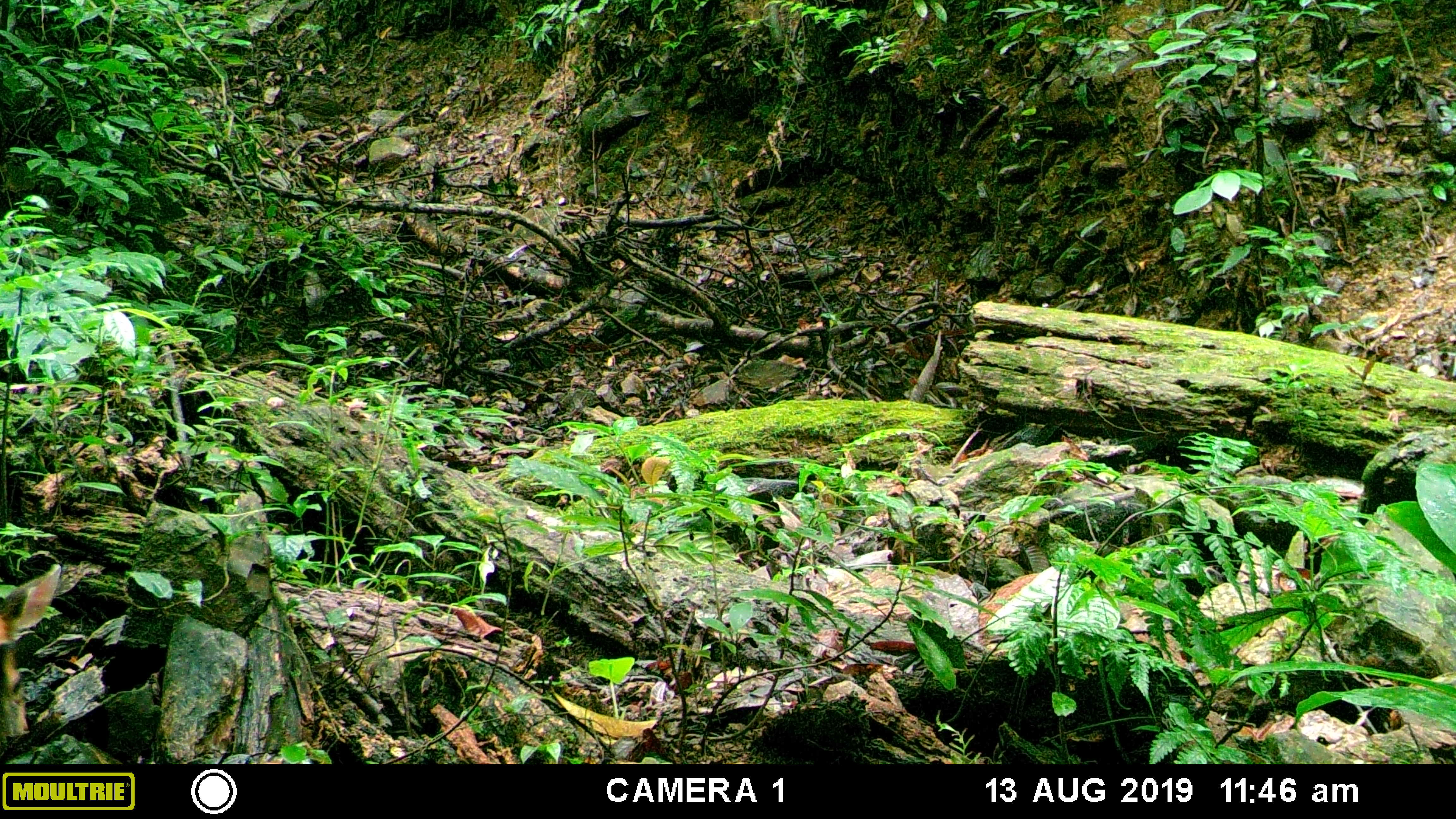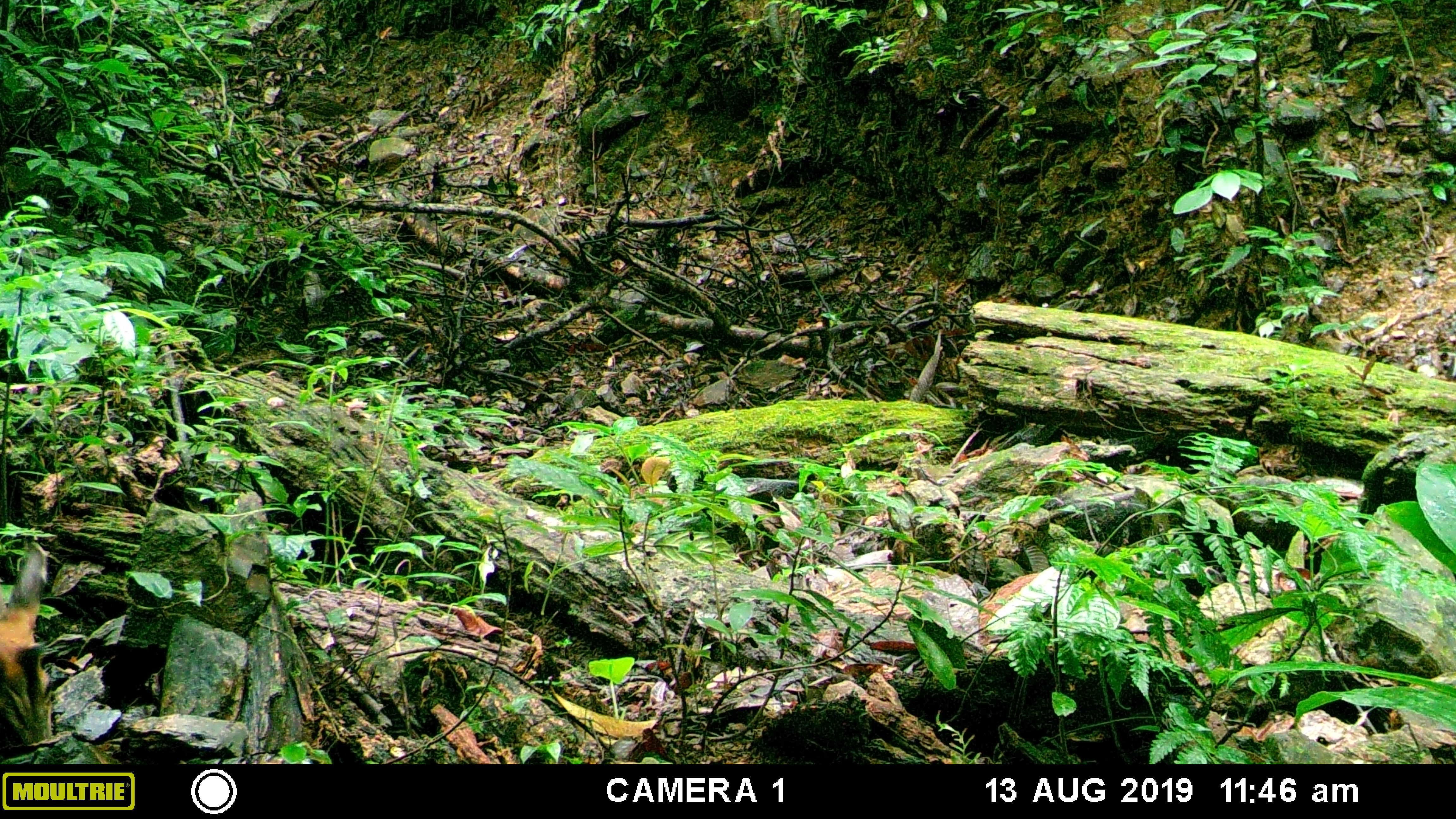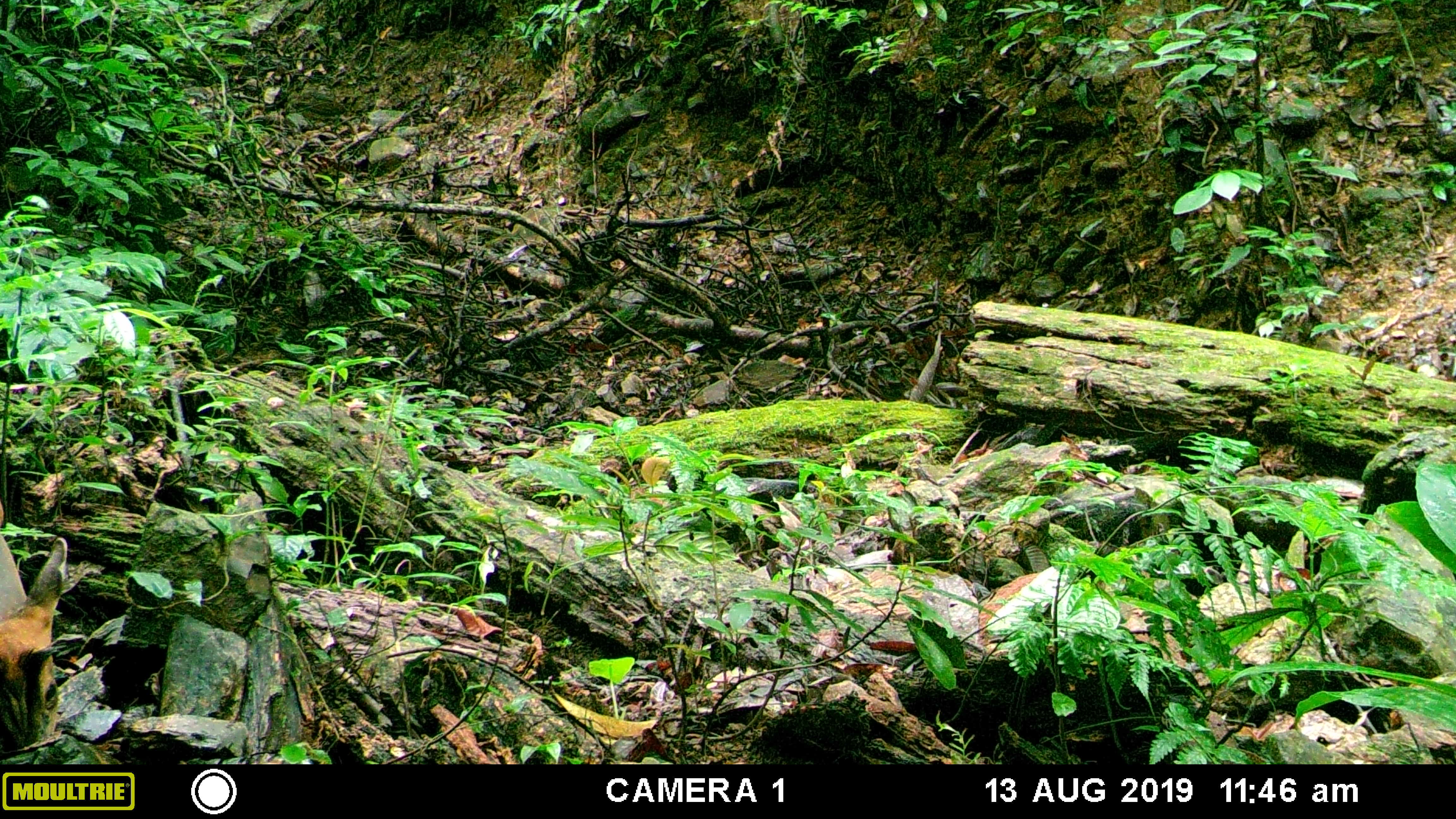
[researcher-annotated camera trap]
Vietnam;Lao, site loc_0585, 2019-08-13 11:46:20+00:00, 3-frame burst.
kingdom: Animalia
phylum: Chordata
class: Mammalia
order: Artiodactyla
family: Cervidae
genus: Muntiacus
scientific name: Muntiacus muntjak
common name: red muntjac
Red muntjac (Muntiacus muntjak). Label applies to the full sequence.